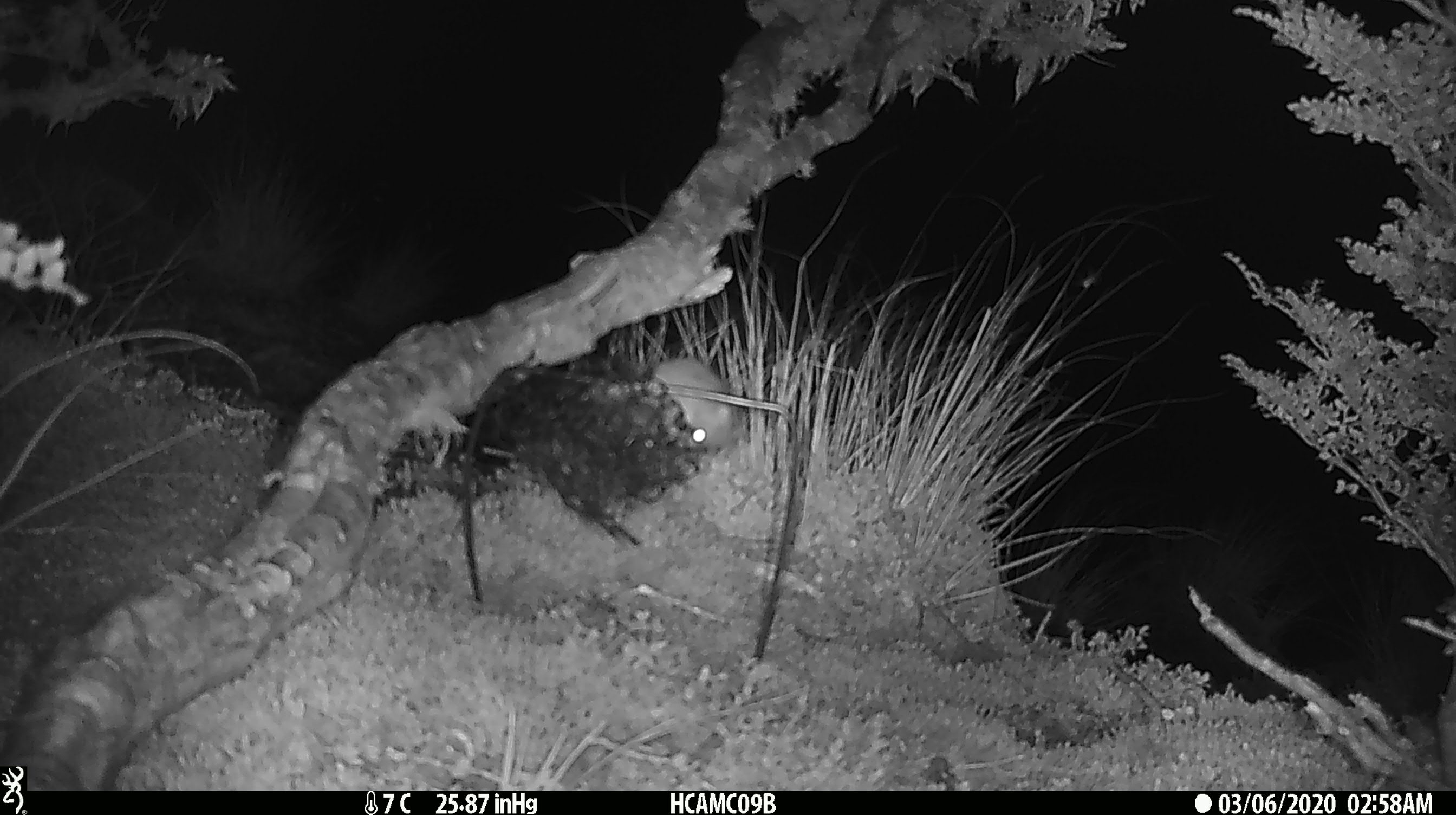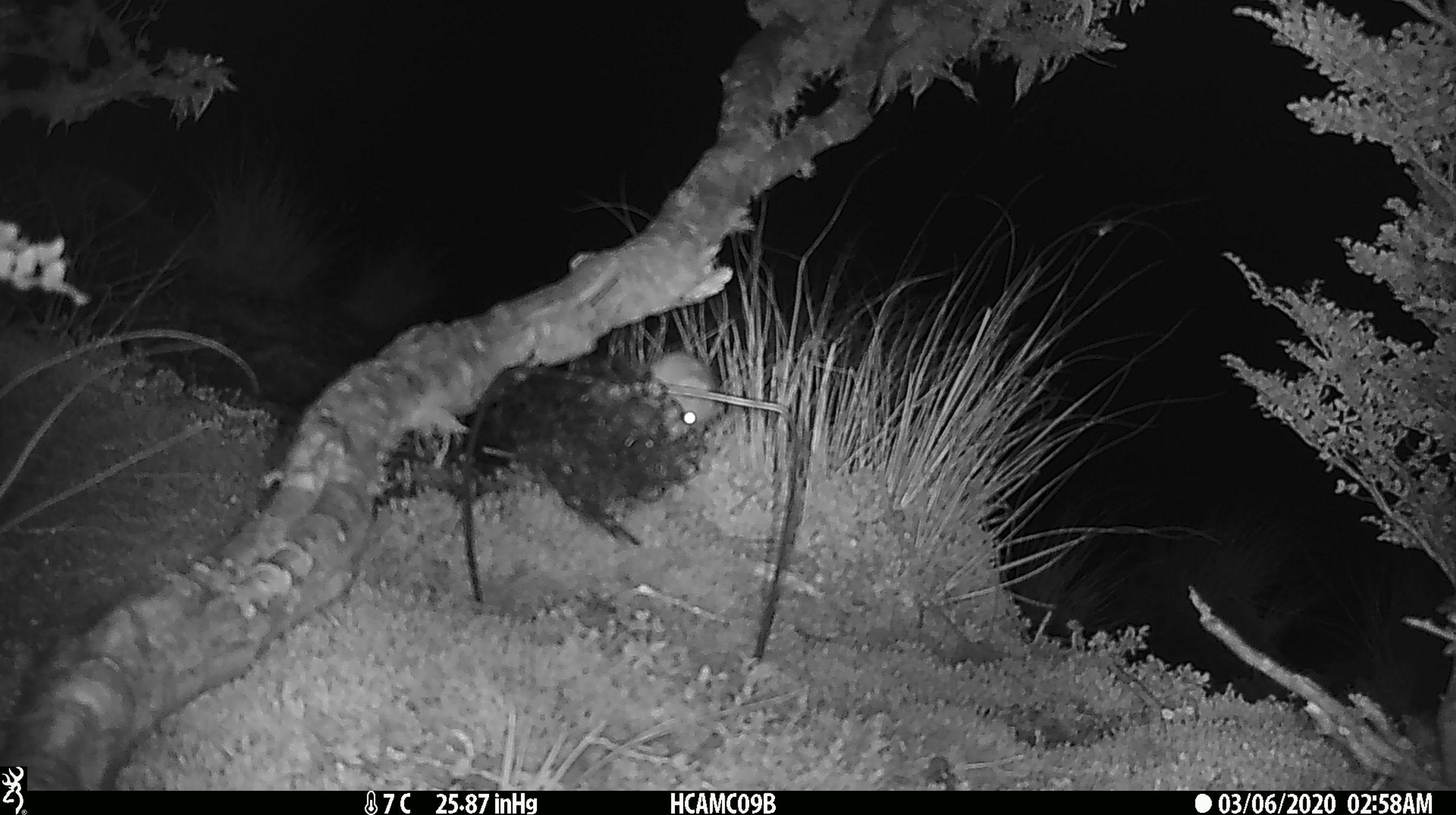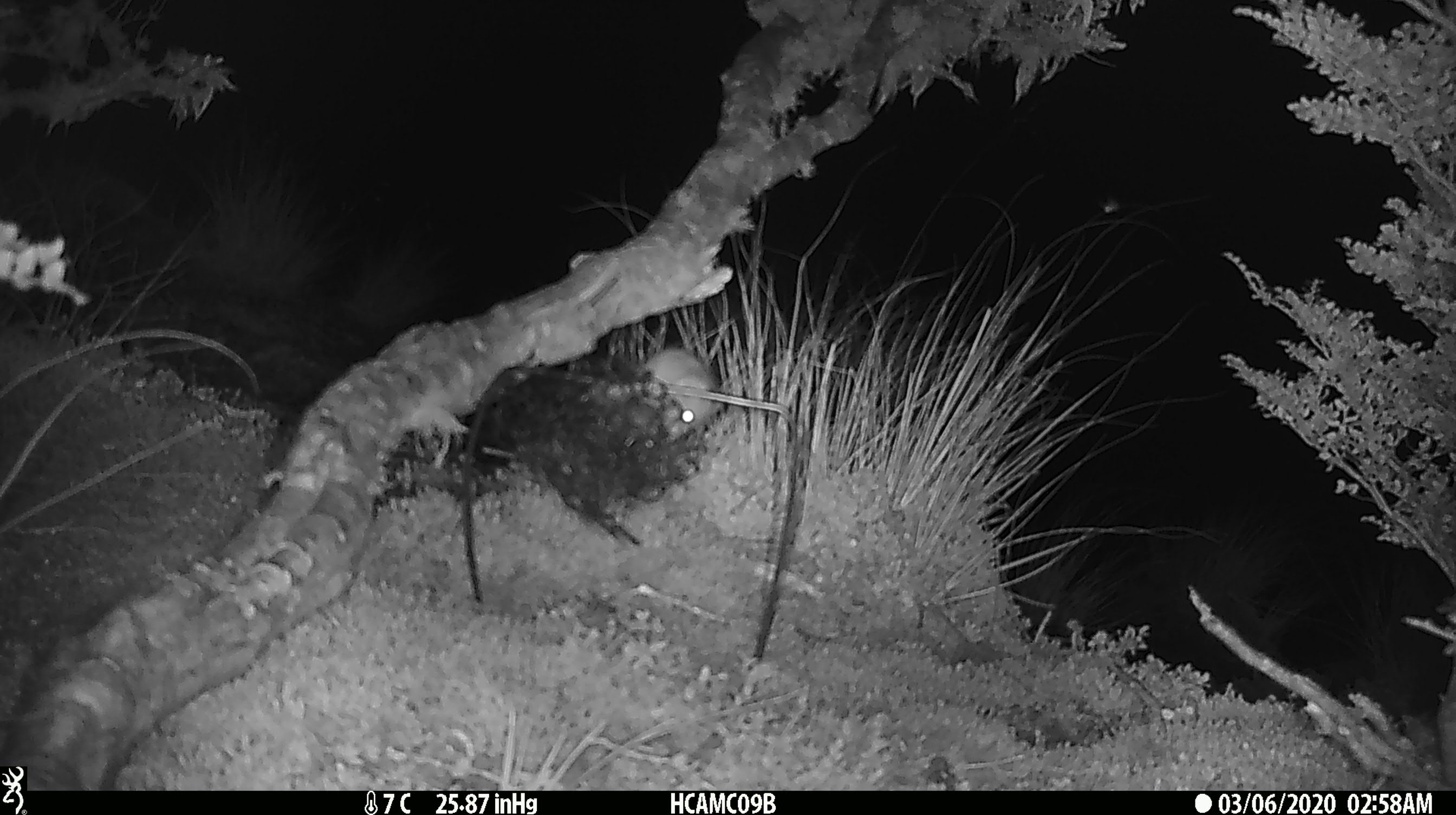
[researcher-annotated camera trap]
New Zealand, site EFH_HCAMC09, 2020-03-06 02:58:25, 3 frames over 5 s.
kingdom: Animalia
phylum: Chordata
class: Mammalia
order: Rodentia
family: Muridae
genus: Mus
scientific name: Mus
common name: mouse